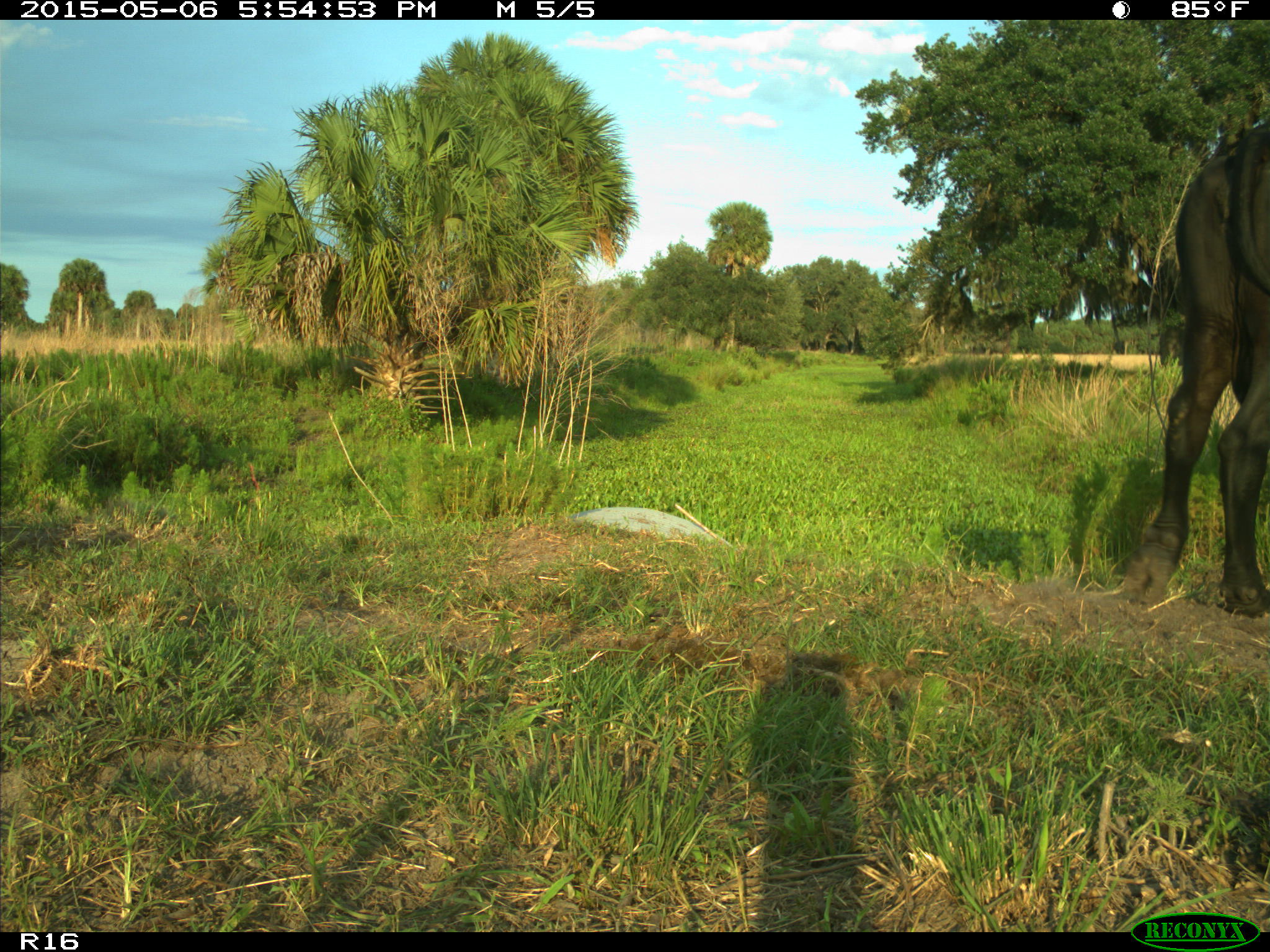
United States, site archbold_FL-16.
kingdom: Animalia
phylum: Chordata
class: Mammalia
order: Artiodactyla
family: Bovidae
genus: Bos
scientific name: Bos taurus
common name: domestic cow